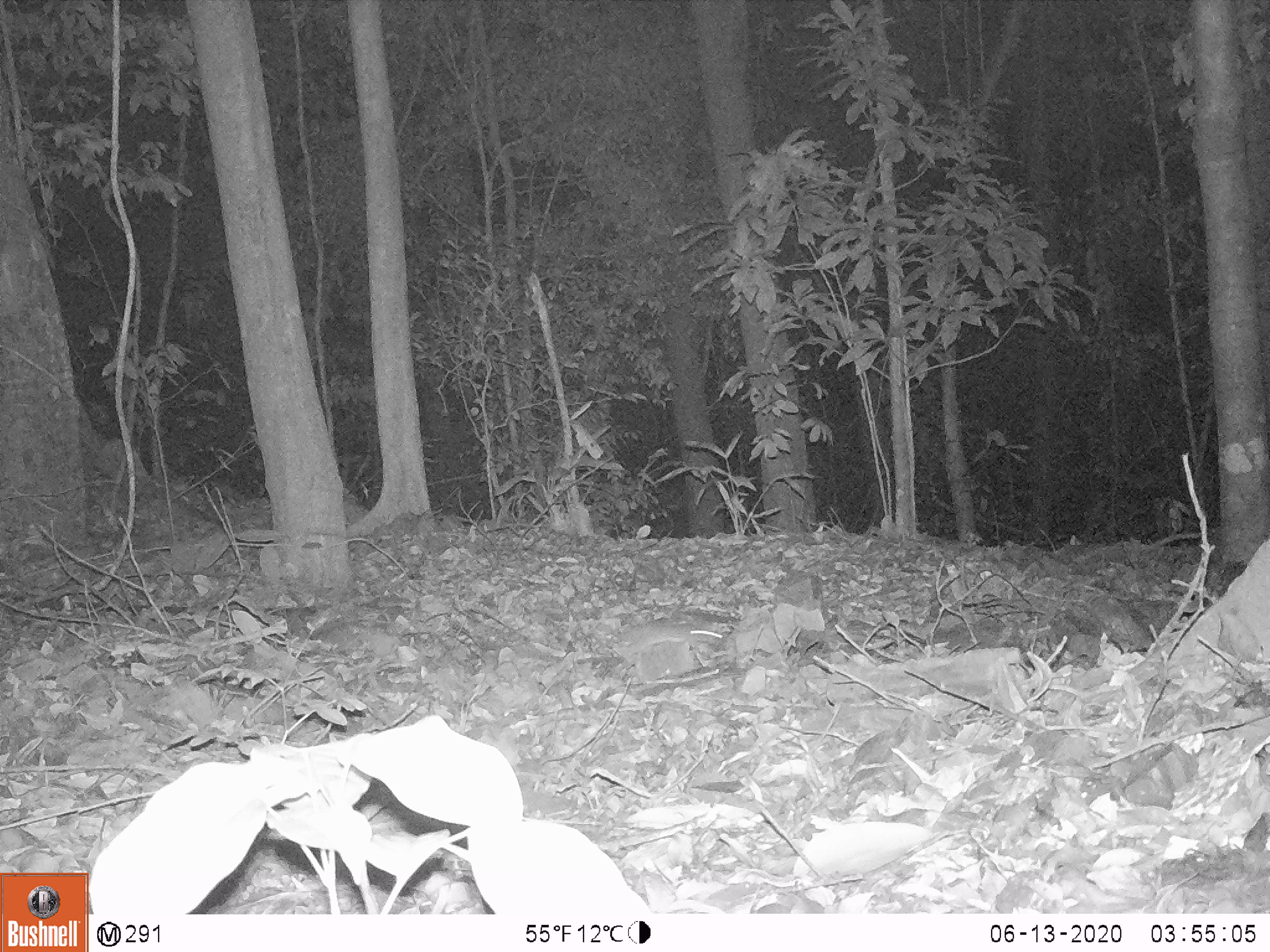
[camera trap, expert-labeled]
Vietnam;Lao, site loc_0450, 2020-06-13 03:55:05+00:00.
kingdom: Animalia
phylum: Chordata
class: Mammalia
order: Rodentia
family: Muridae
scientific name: Muridae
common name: old-world mice and rats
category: unidentified murid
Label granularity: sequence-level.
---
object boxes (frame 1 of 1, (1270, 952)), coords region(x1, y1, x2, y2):
unidentified murid: region(611, 621, 725, 678)